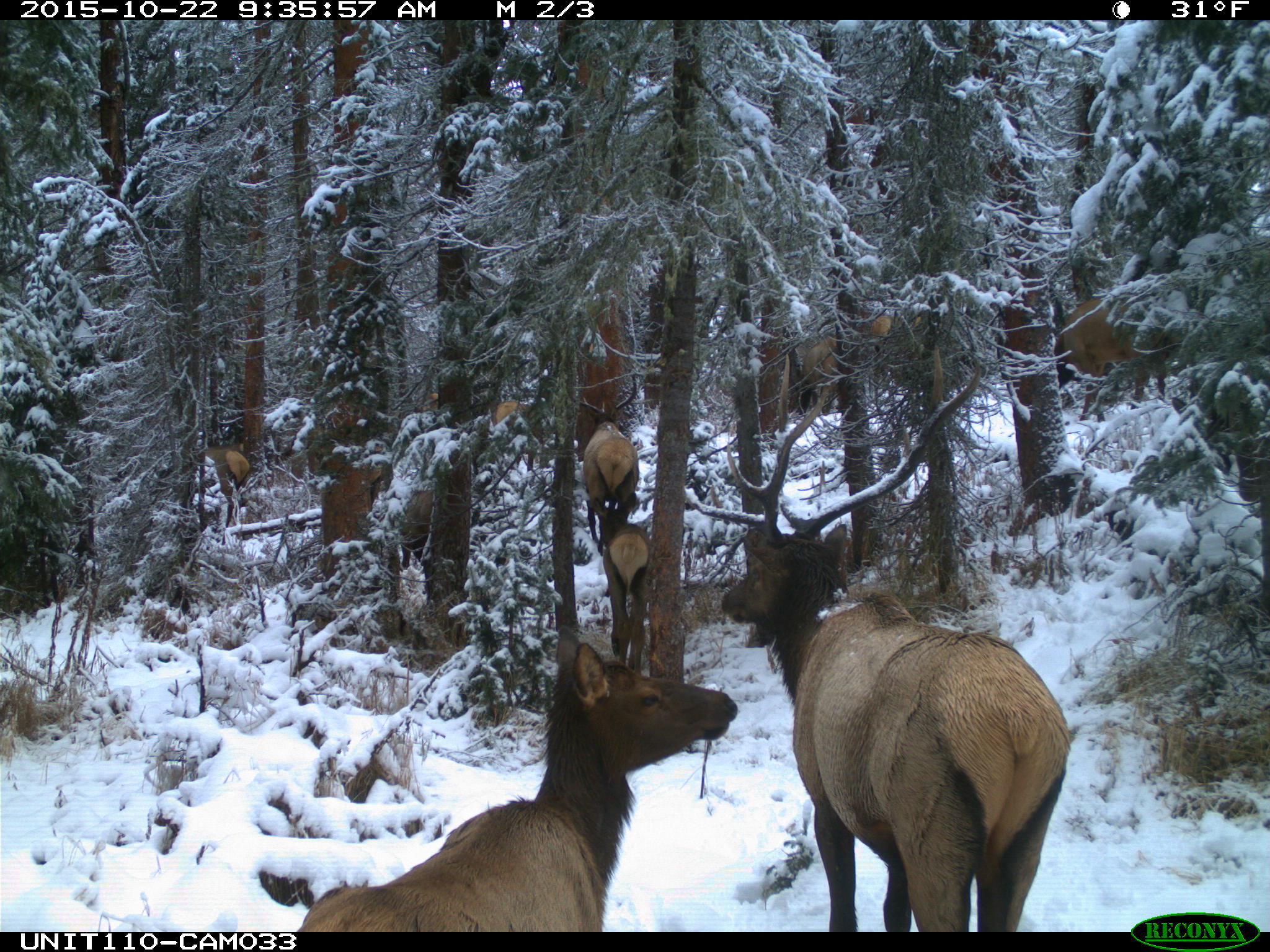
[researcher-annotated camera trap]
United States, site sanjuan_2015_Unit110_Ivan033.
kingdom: Animalia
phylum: Chordata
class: Mammalia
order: Artiodactyla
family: Cervidae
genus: Cervus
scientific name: Cervus elaphus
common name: red deer